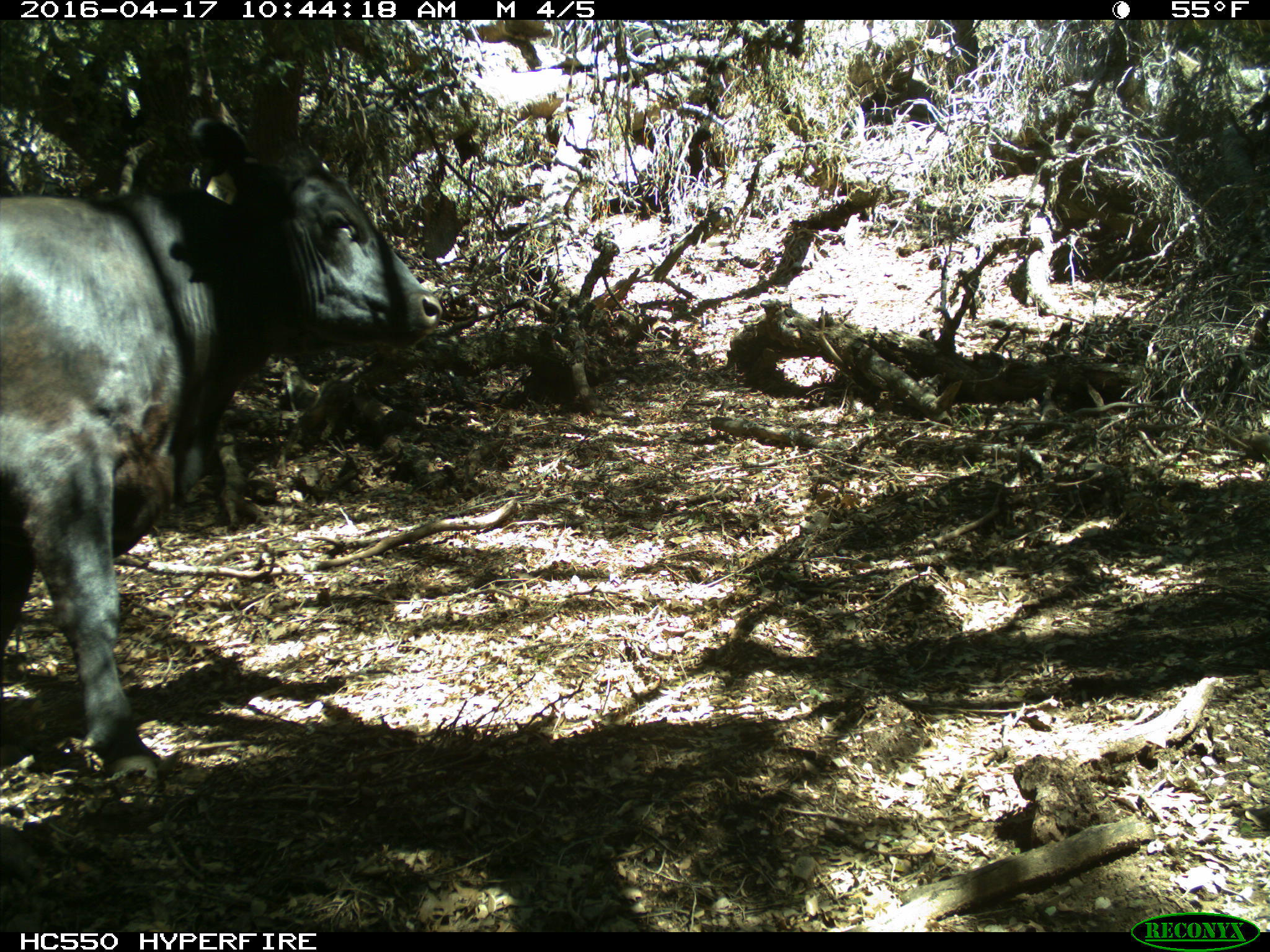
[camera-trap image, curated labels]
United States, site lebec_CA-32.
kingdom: Animalia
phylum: Chordata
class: Mammalia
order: Artiodactyla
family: Bovidae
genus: Bos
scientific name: Bos taurus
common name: domestic cow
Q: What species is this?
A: Bos taurus (domestic cow).